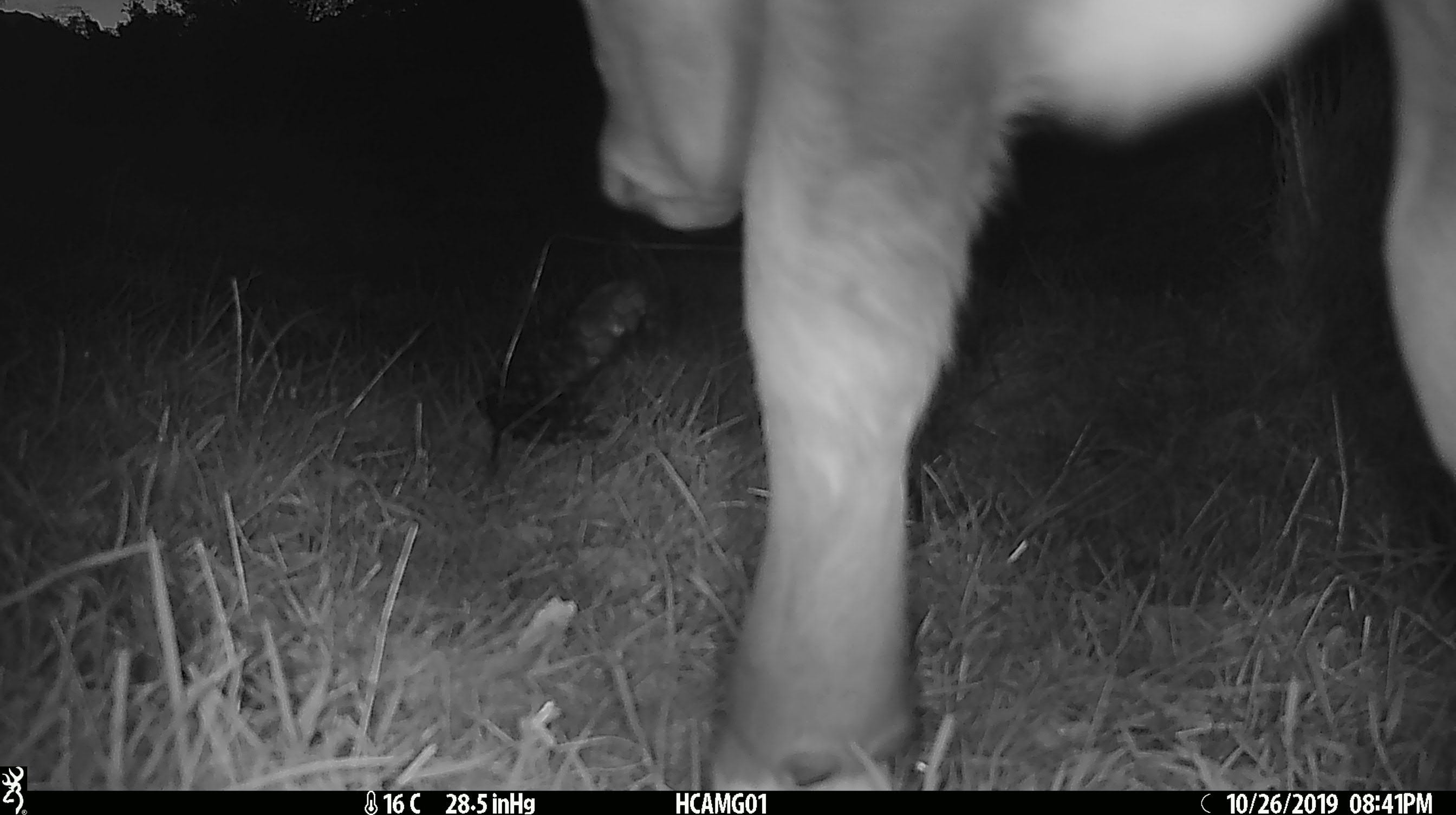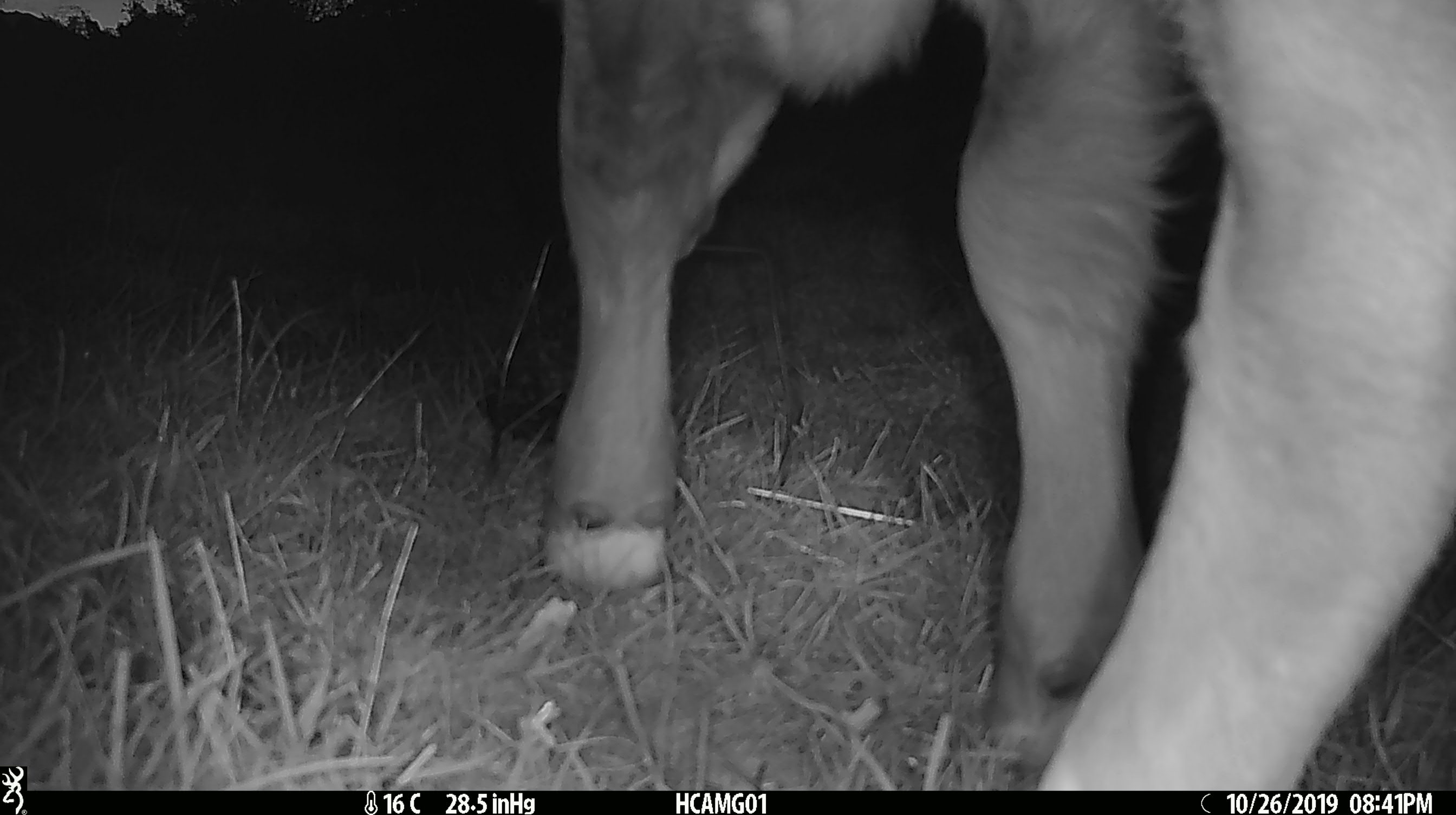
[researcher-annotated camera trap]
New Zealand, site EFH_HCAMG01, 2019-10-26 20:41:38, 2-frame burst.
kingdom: Animalia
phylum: Chordata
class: Mammalia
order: Artiodactyla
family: Bovidae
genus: Bos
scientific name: Bos taurus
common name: domestic cow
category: cow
Cow (domestic cow) (Bos taurus).